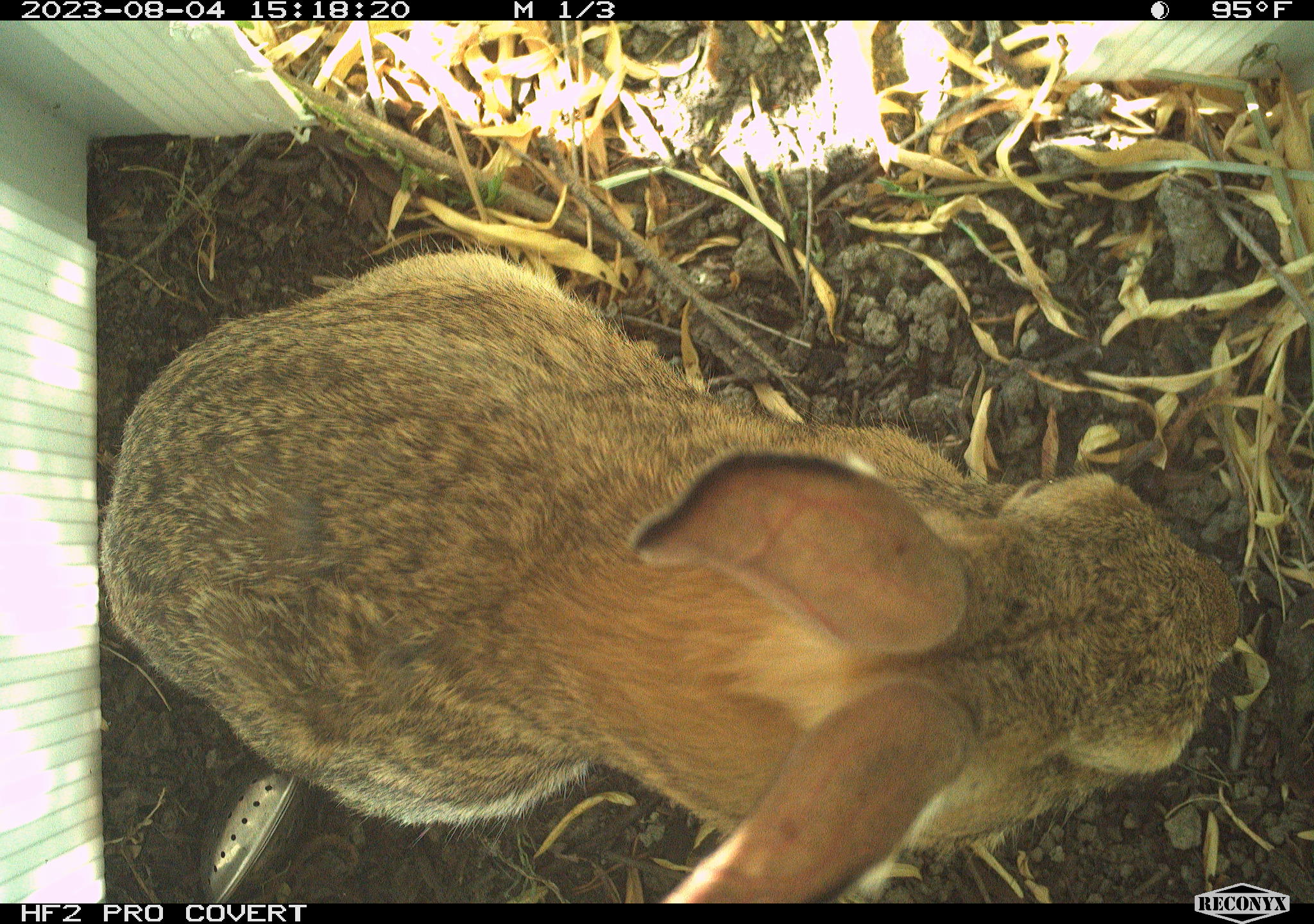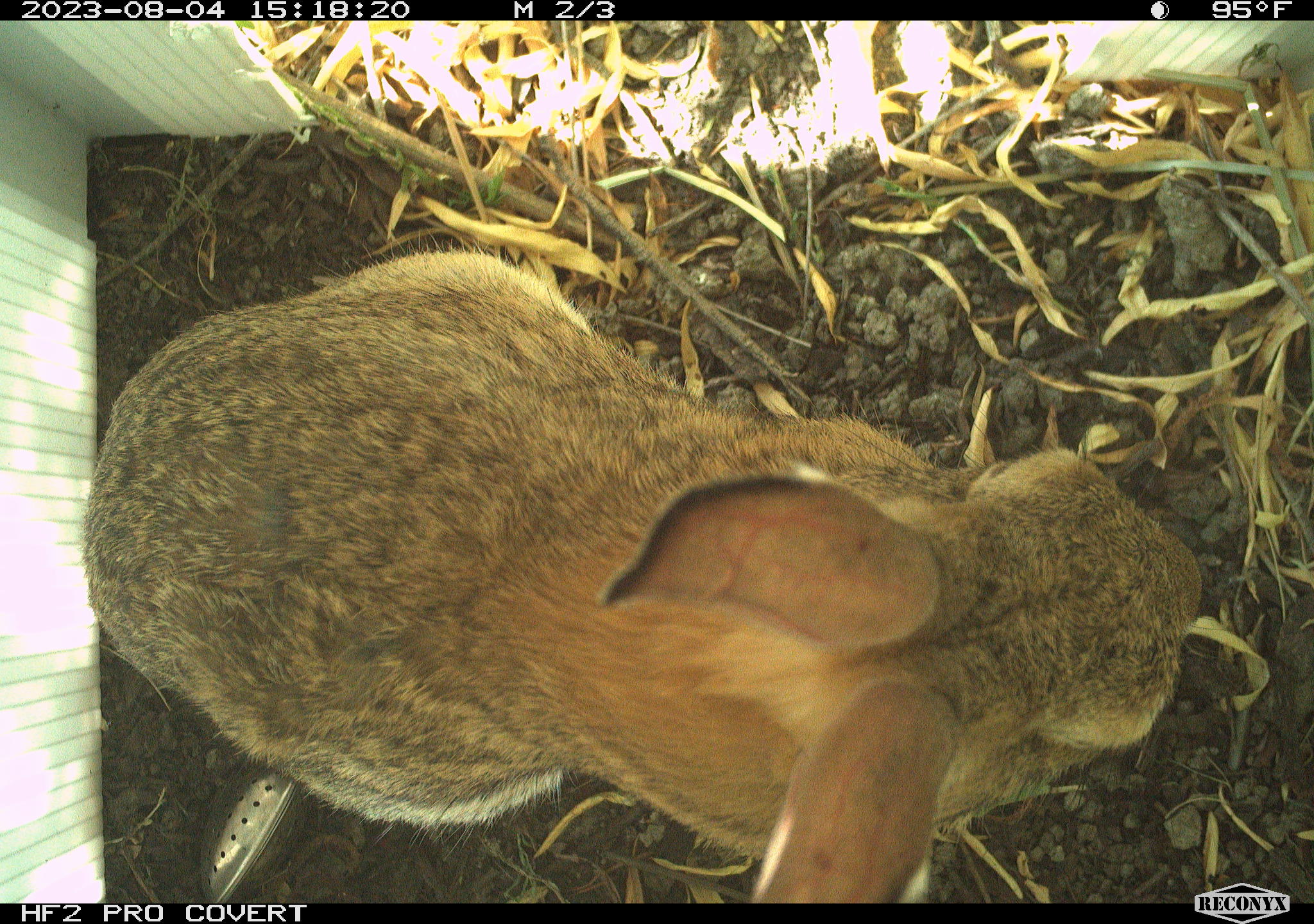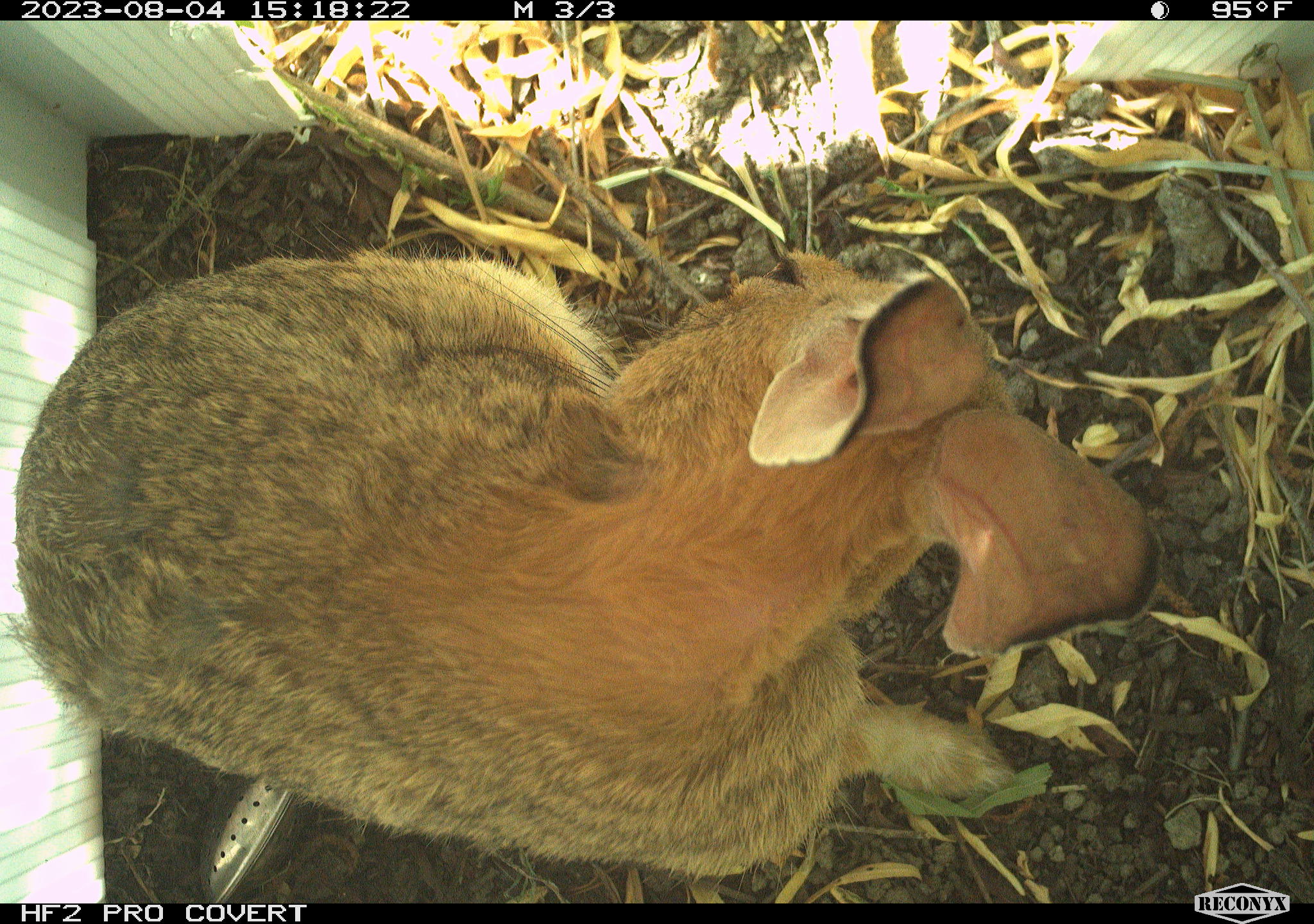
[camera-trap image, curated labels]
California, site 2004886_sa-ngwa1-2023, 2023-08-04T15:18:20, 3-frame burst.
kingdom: Animalia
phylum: Chordata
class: Mammalia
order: Lagomorpha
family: Leporidae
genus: Sylvilagus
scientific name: Sylvilagus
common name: cottontail rabbits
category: sylvilagus species